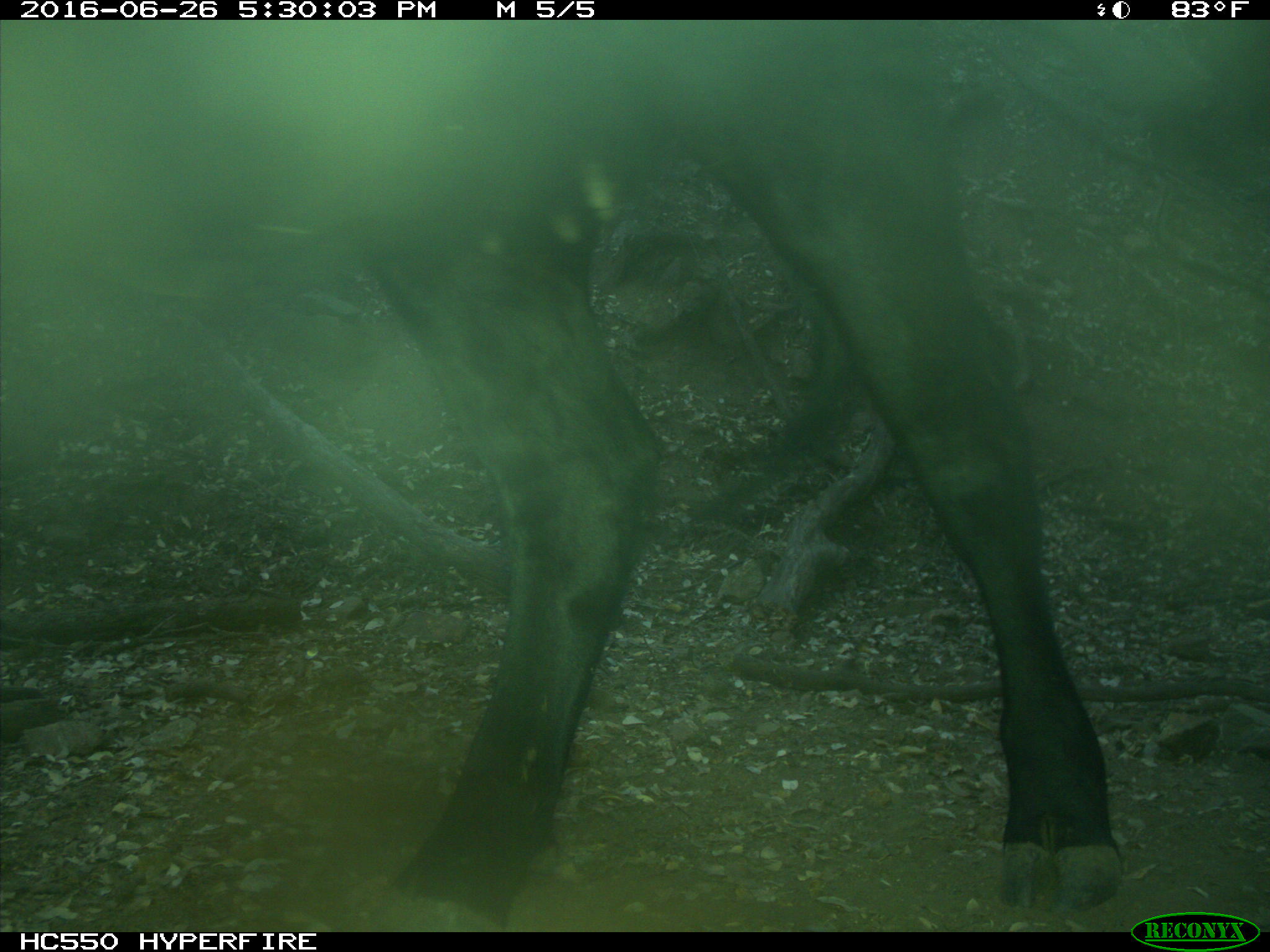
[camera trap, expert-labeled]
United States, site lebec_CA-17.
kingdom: Animalia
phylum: Chordata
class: Mammalia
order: Artiodactyla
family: Bovidae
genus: Bos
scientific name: Bos taurus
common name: domestic cow